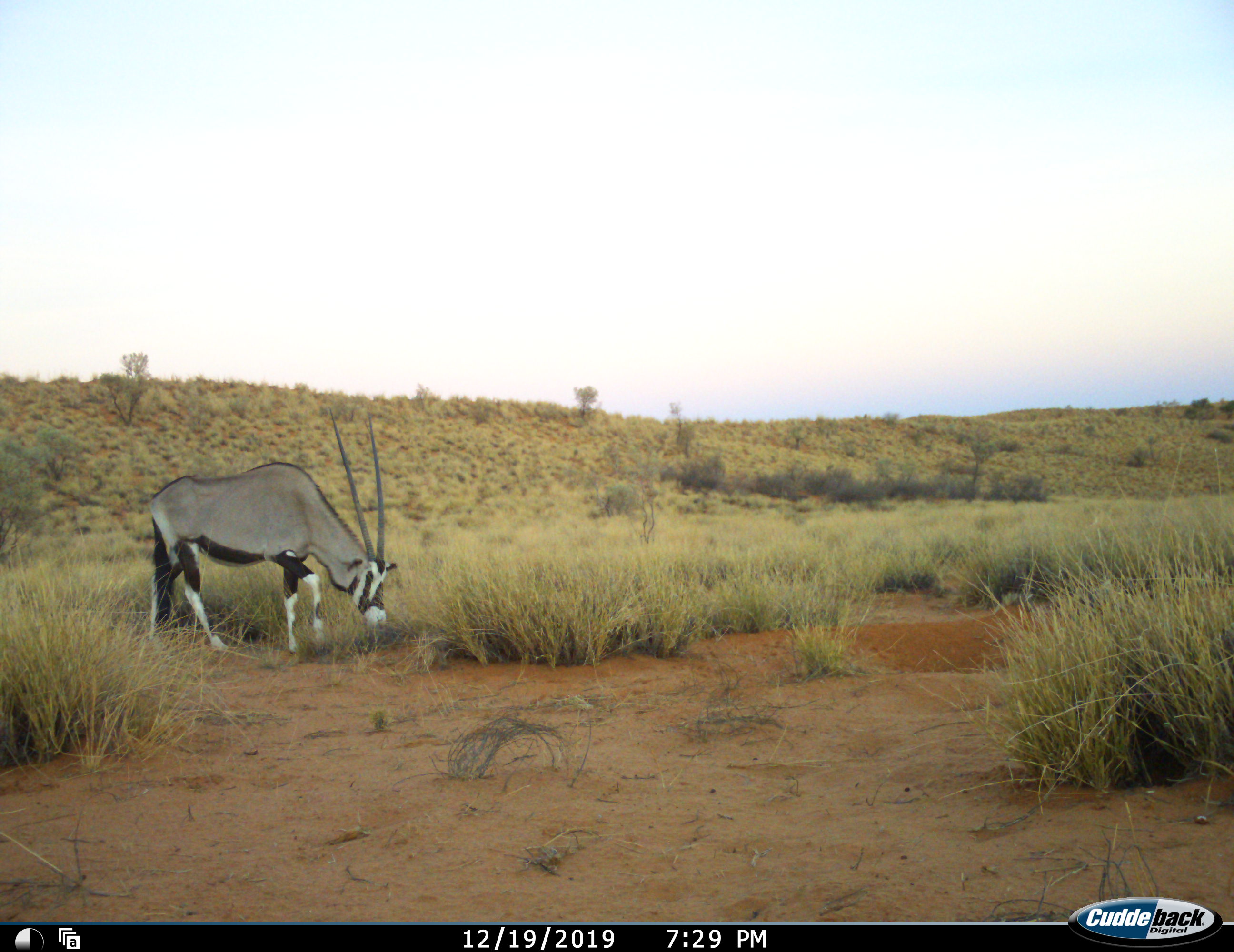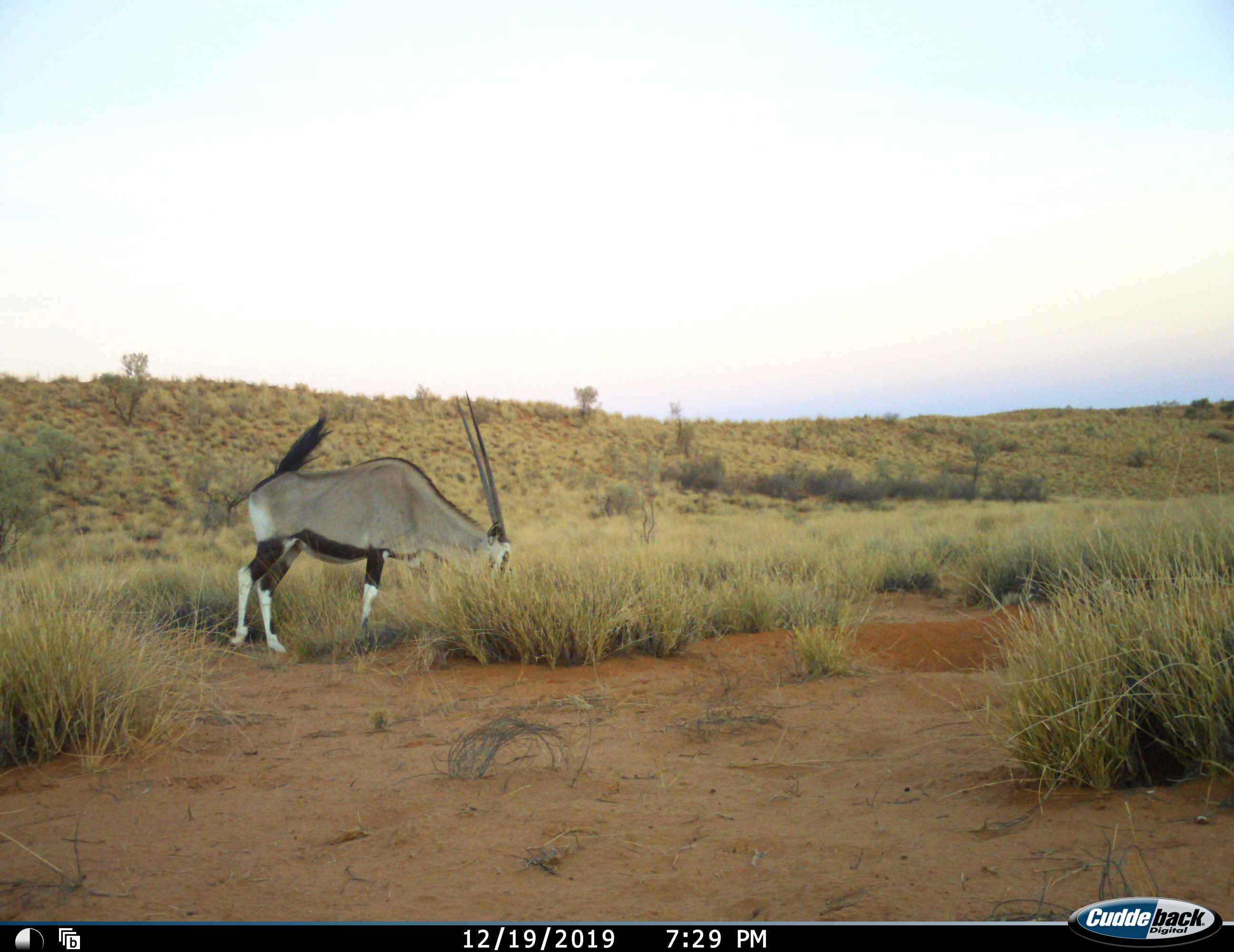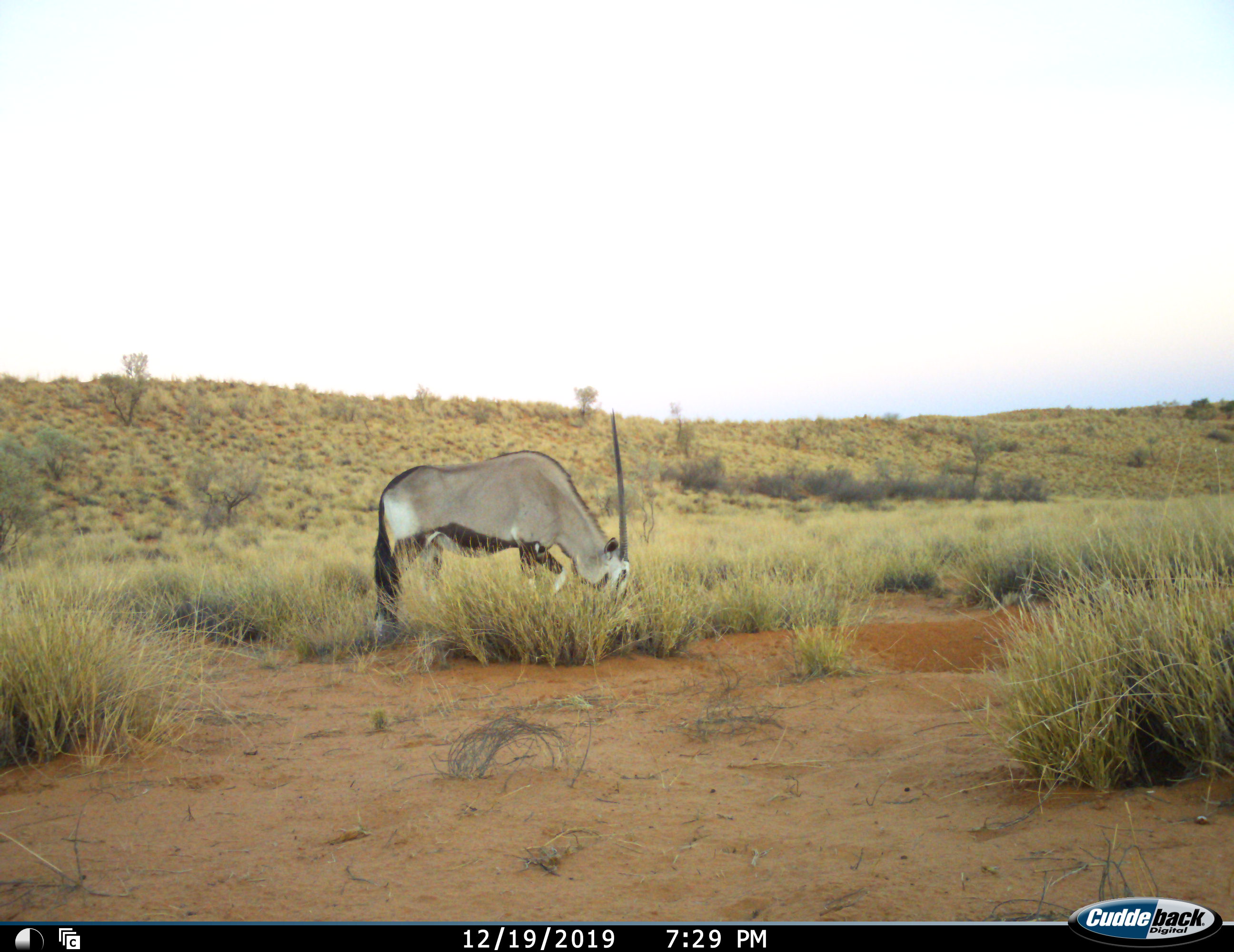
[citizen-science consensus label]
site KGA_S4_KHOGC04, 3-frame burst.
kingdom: Animalia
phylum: Chordata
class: Mammalia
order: Artiodactyla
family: Bovidae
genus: Oryx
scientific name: Oryx gazella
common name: gemsbok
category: oryx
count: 1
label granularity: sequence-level